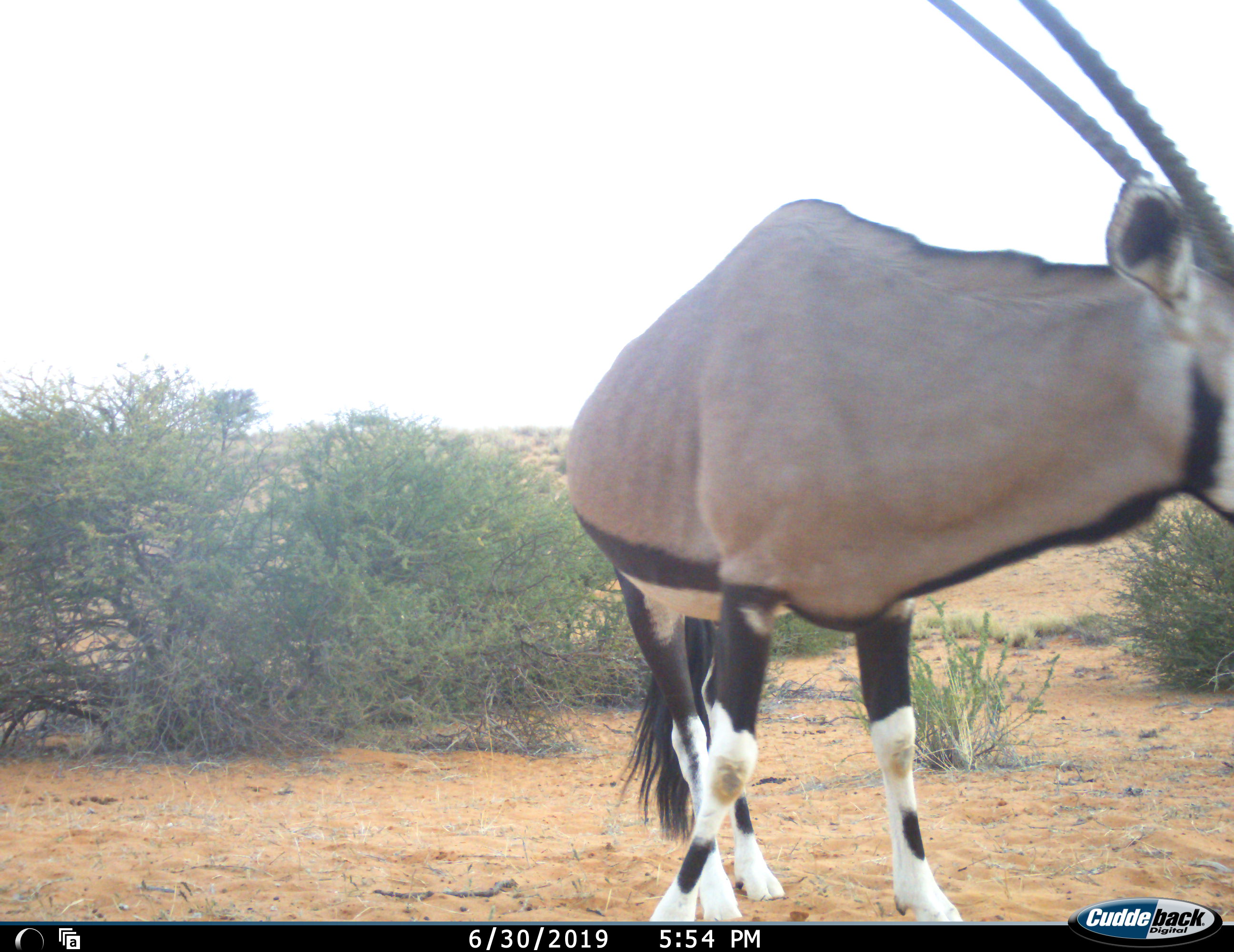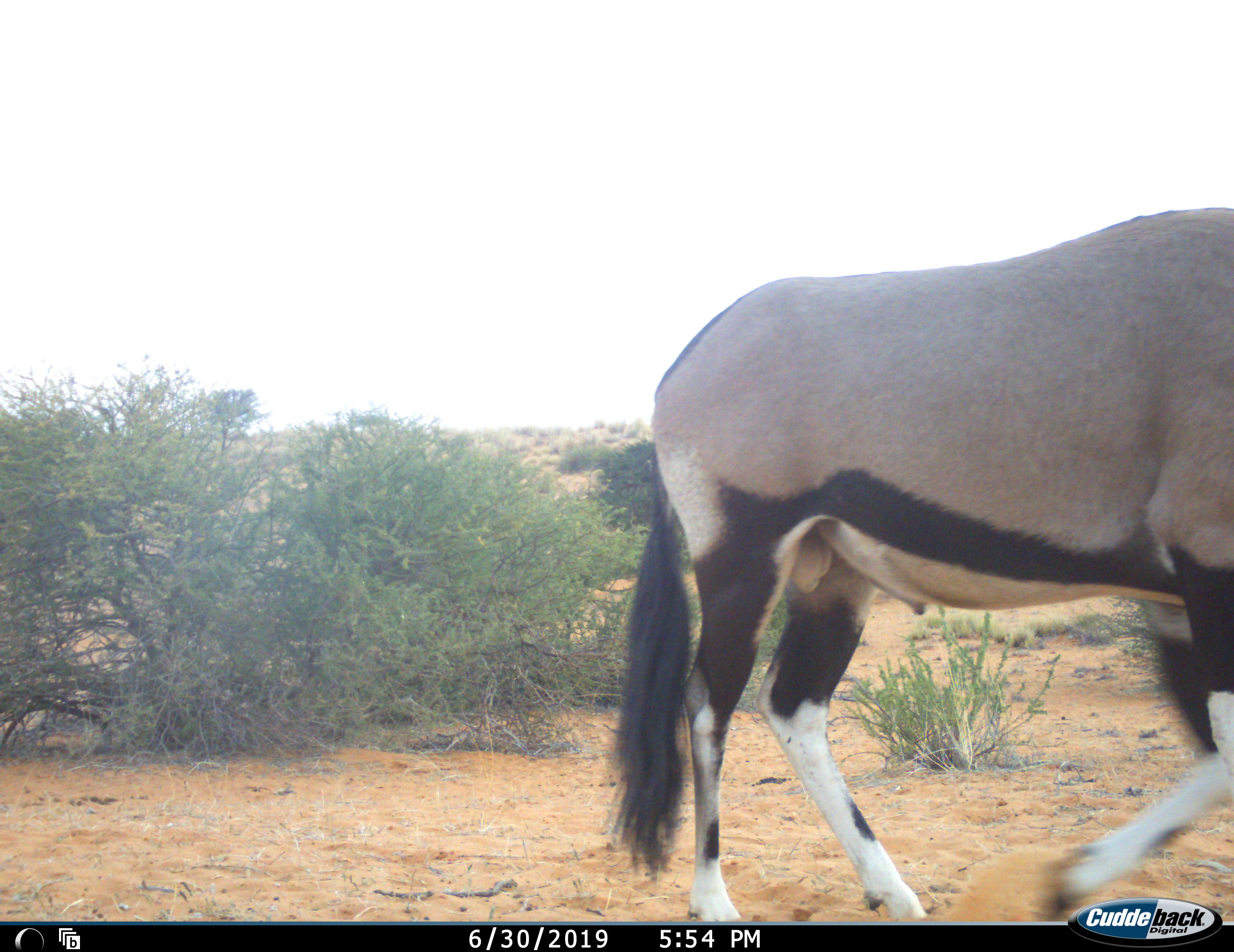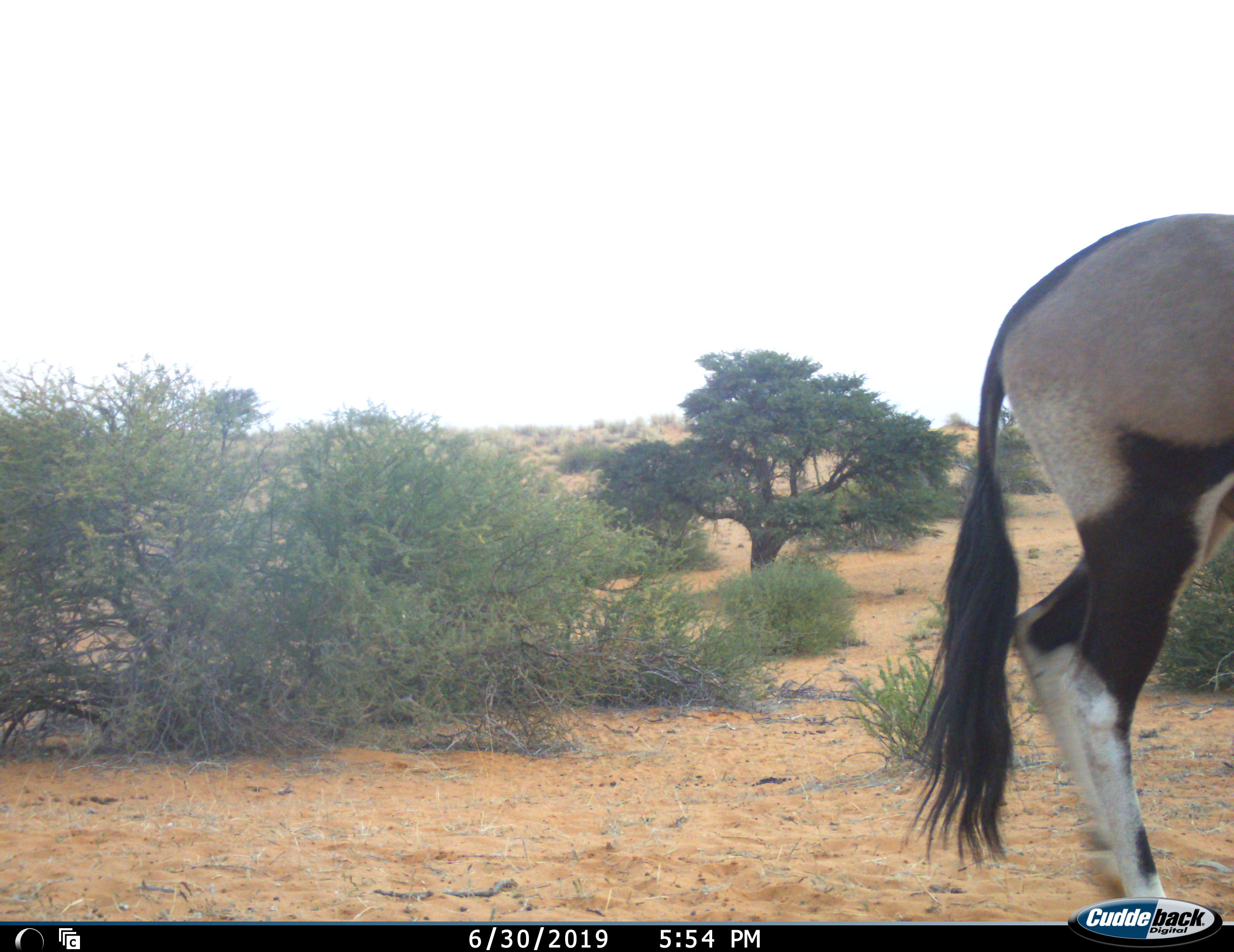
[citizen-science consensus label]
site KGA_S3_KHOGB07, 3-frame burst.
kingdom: Animalia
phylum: Chordata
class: Mammalia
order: Artiodactyla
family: Bovidae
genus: Oryx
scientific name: Oryx gazella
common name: gemsbok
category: oryx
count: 1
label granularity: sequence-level